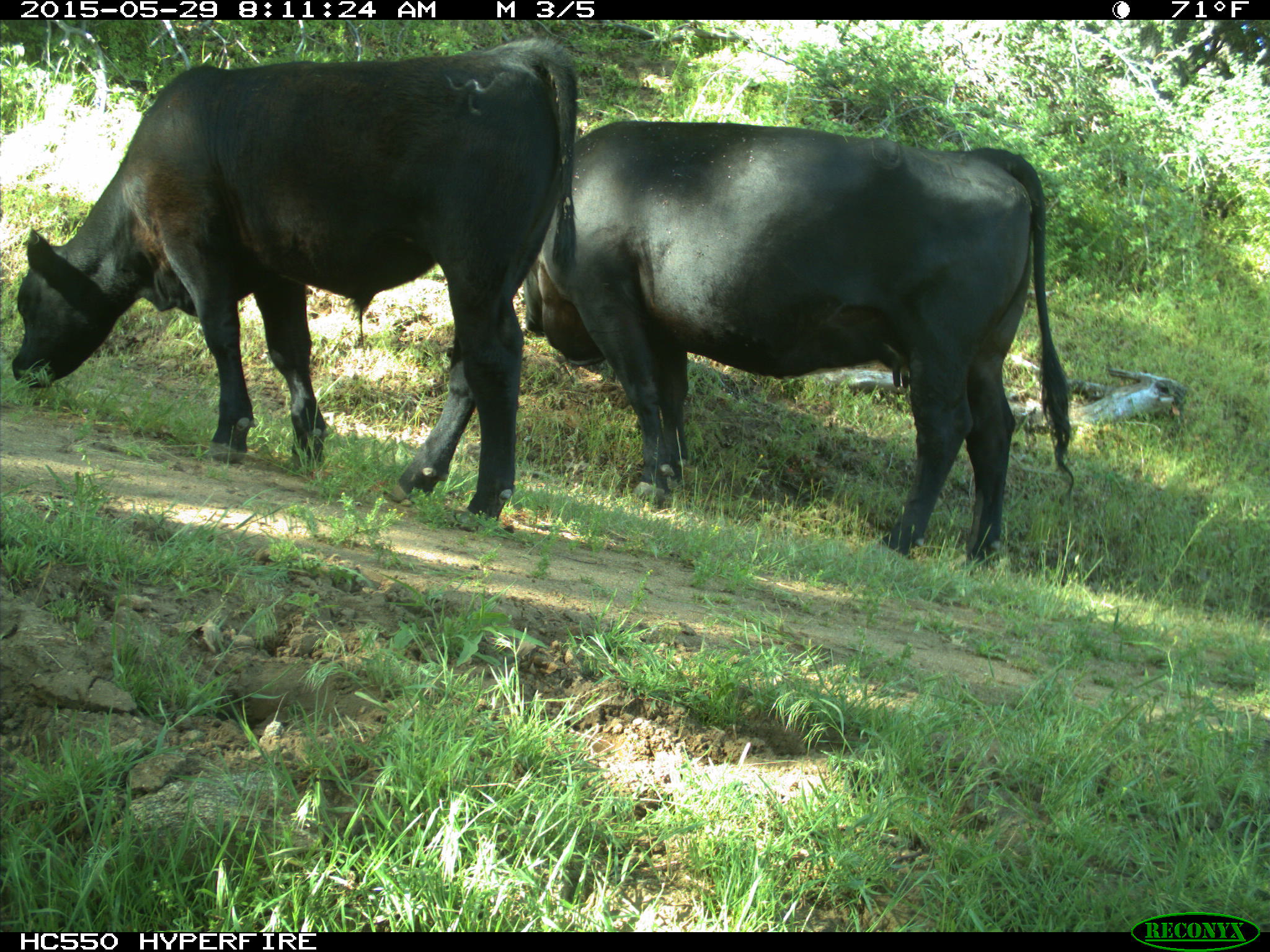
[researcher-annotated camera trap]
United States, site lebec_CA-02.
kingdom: Animalia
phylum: Chordata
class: Mammalia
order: Artiodactyla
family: Bovidae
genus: Bos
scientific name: Bos taurus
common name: domestic cow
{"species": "Bos taurus (domestic cow)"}